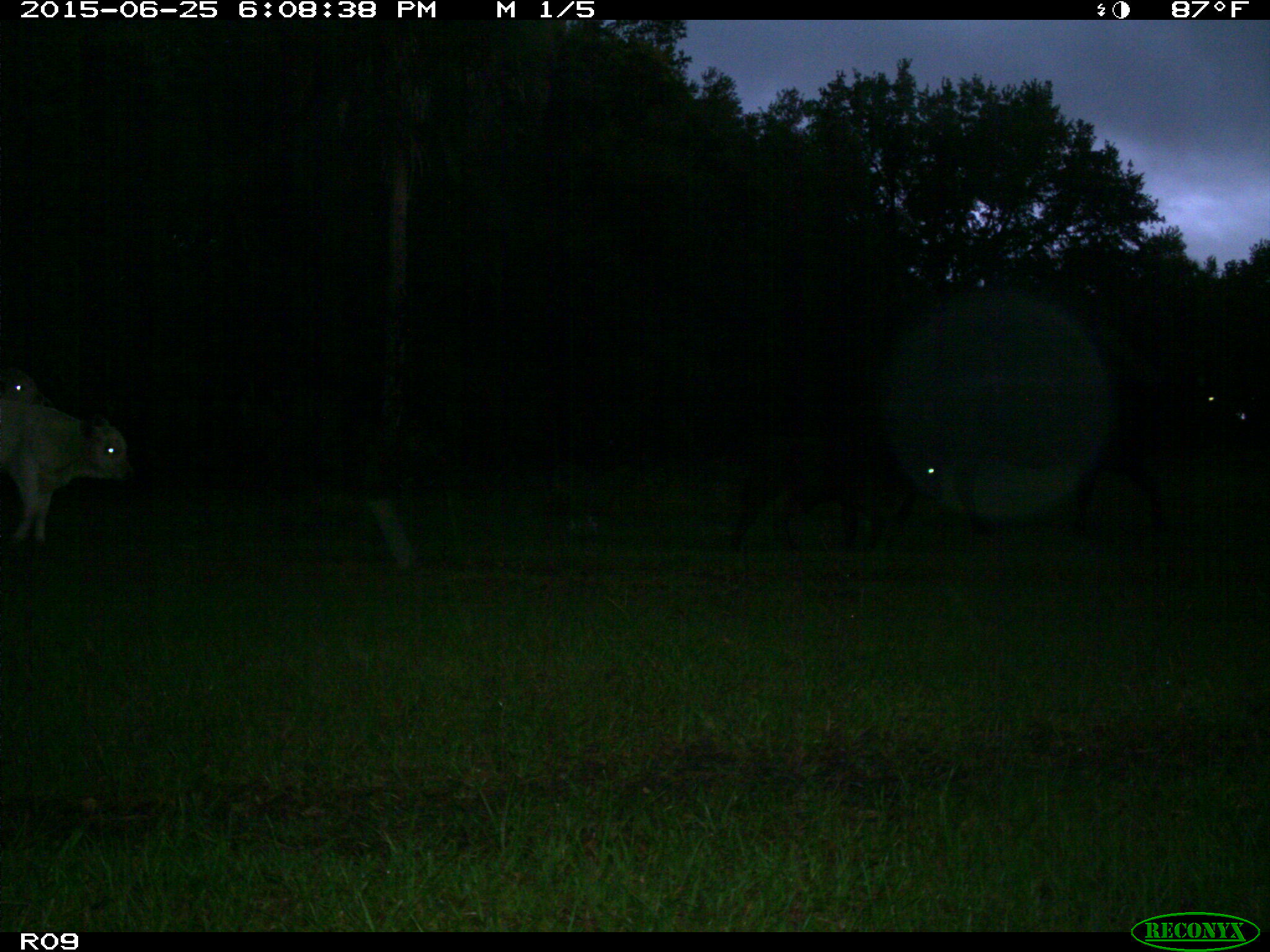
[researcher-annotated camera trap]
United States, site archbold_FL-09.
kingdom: Animalia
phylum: Chordata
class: Mammalia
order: Artiodactyla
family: Bovidae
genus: Bos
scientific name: Bos taurus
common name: domestic cow